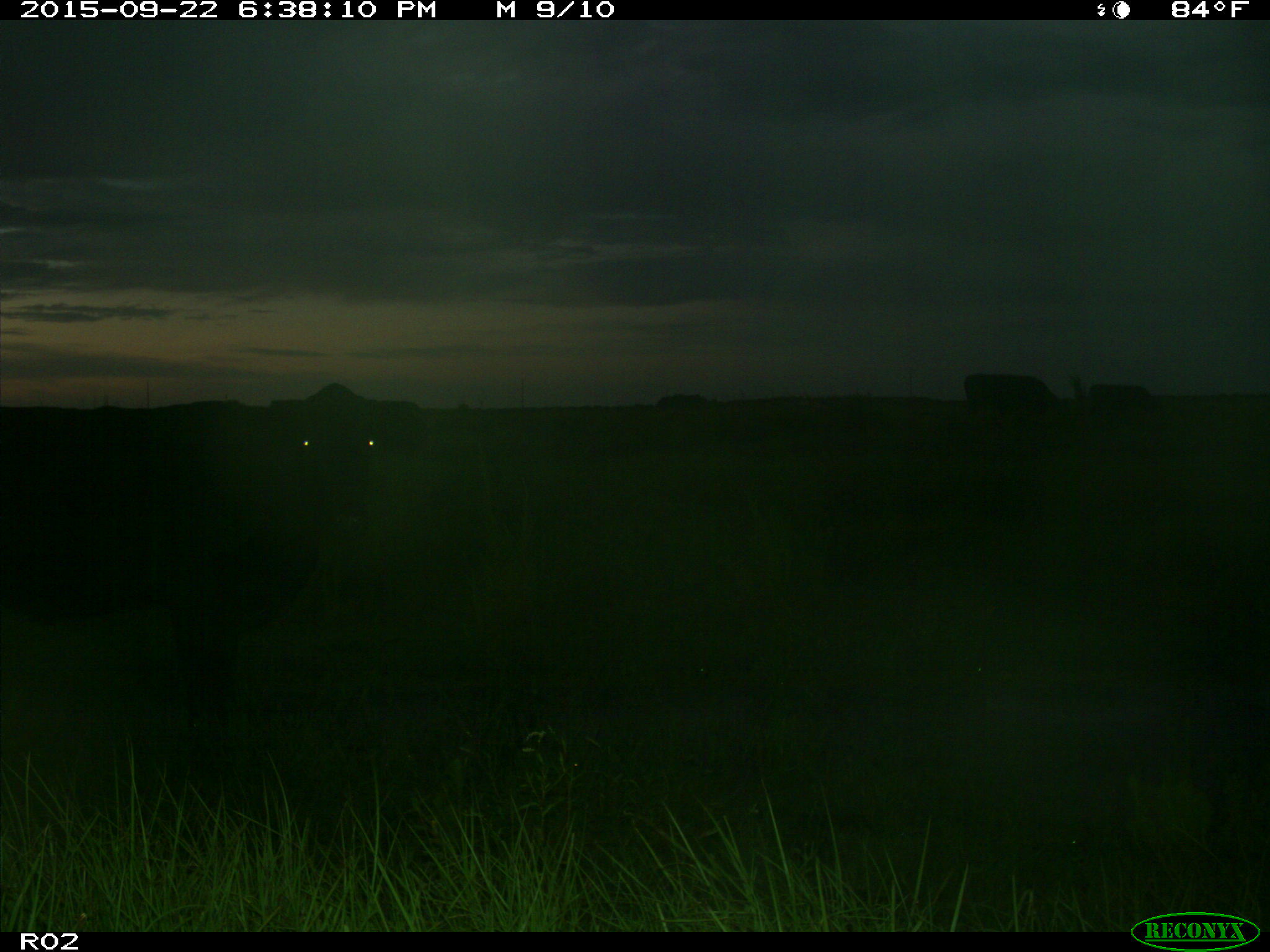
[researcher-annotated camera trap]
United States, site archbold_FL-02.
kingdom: Animalia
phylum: Chordata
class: Mammalia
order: Artiodactyla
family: Bovidae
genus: Bos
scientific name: Bos taurus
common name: domestic cow